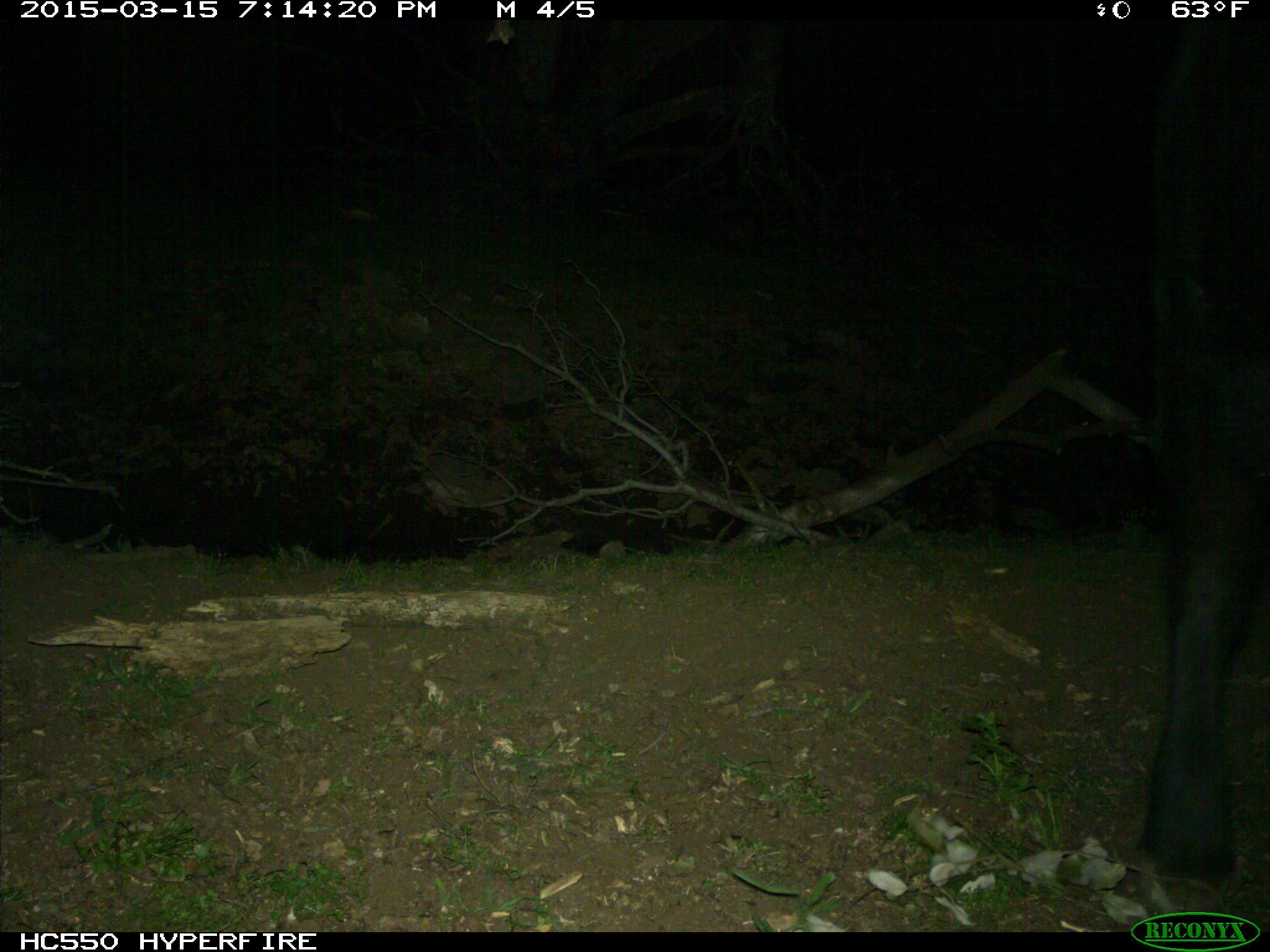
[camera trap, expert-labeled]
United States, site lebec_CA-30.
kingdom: Animalia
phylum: Chordata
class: Mammalia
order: Artiodactyla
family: Bovidae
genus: Bos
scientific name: Bos taurus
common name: domestic cow